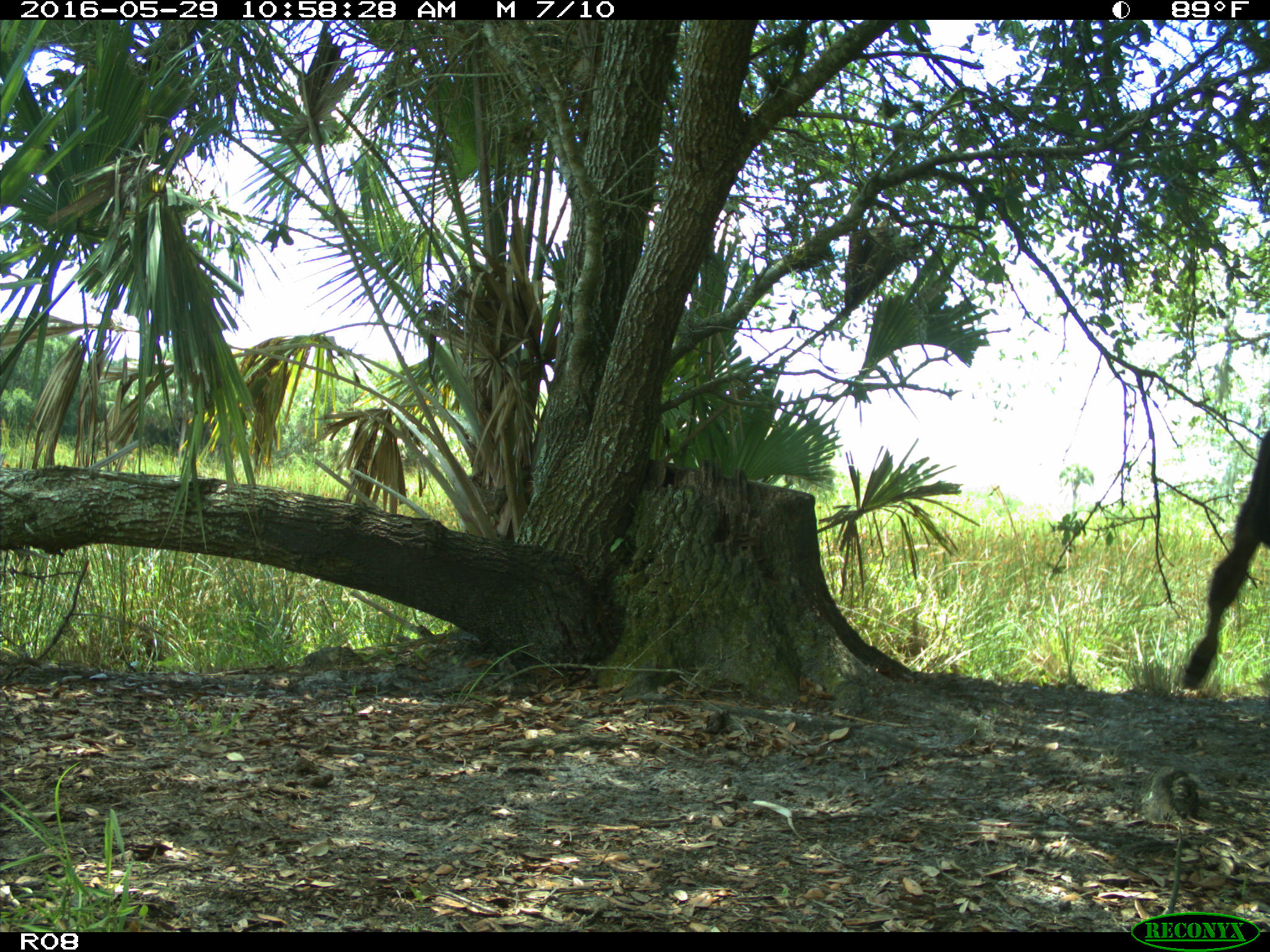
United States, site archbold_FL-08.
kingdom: Animalia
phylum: Chordata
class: Mammalia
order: Artiodactyla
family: Bovidae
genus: Bos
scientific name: Bos taurus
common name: domestic cow